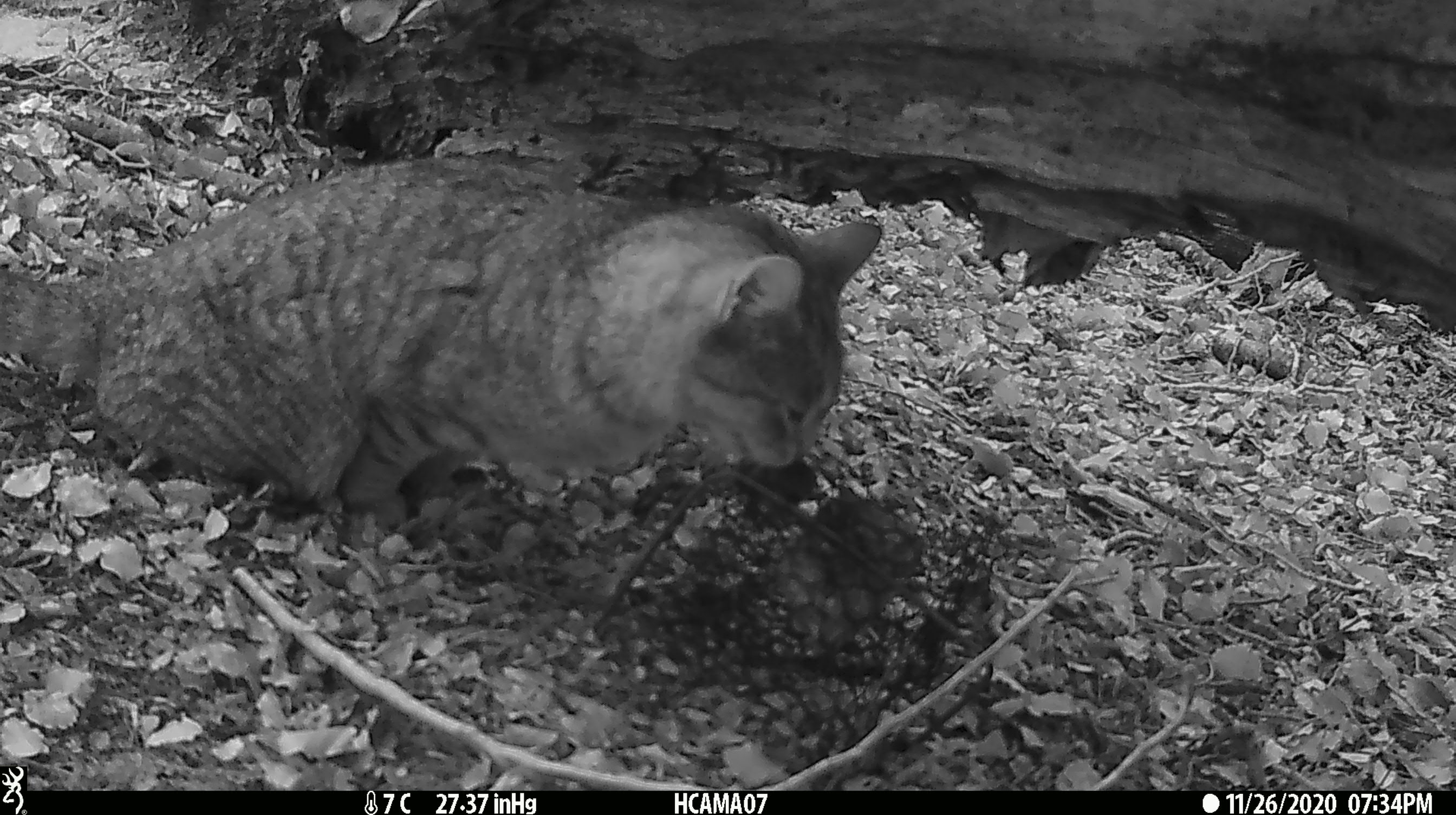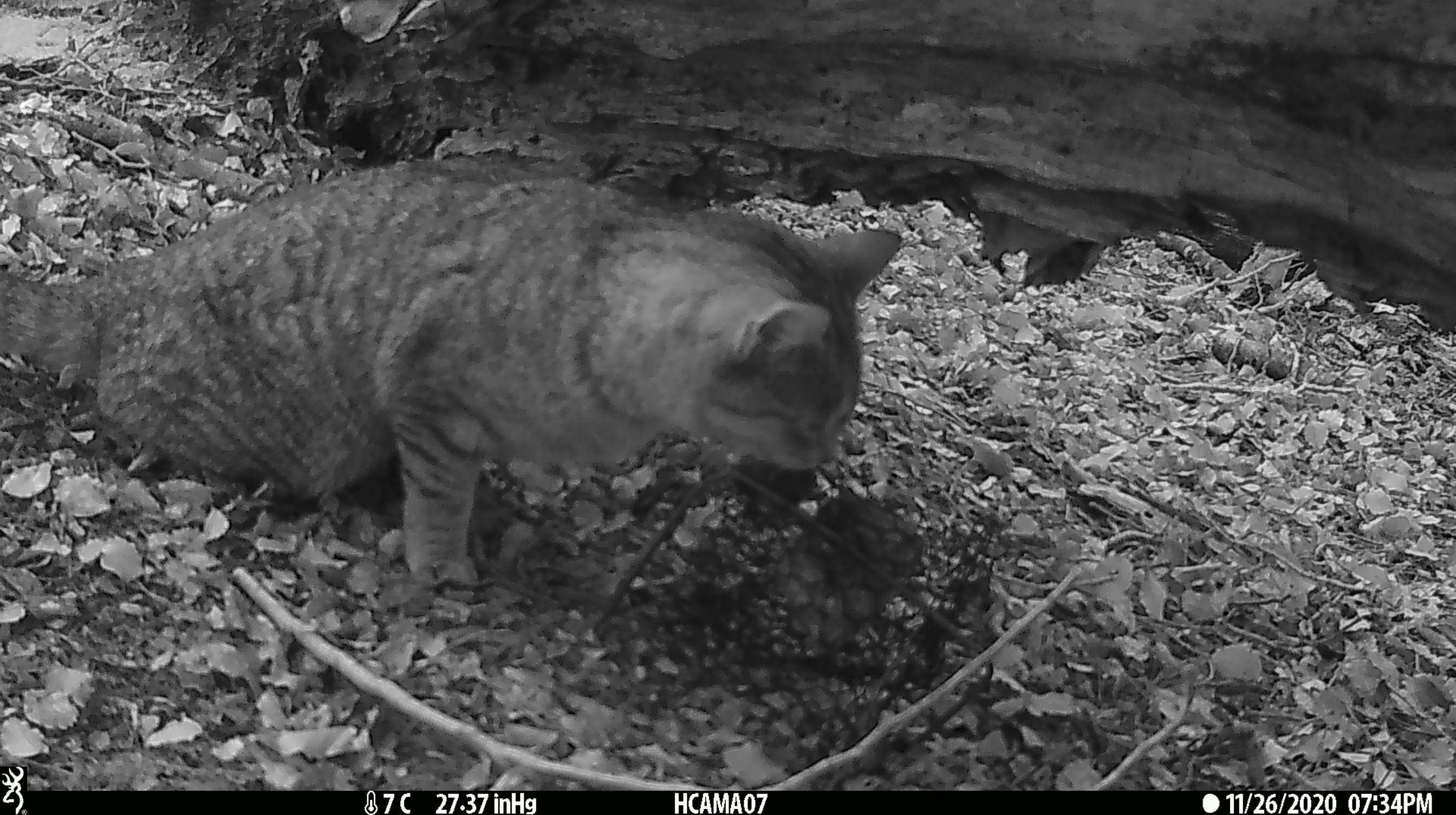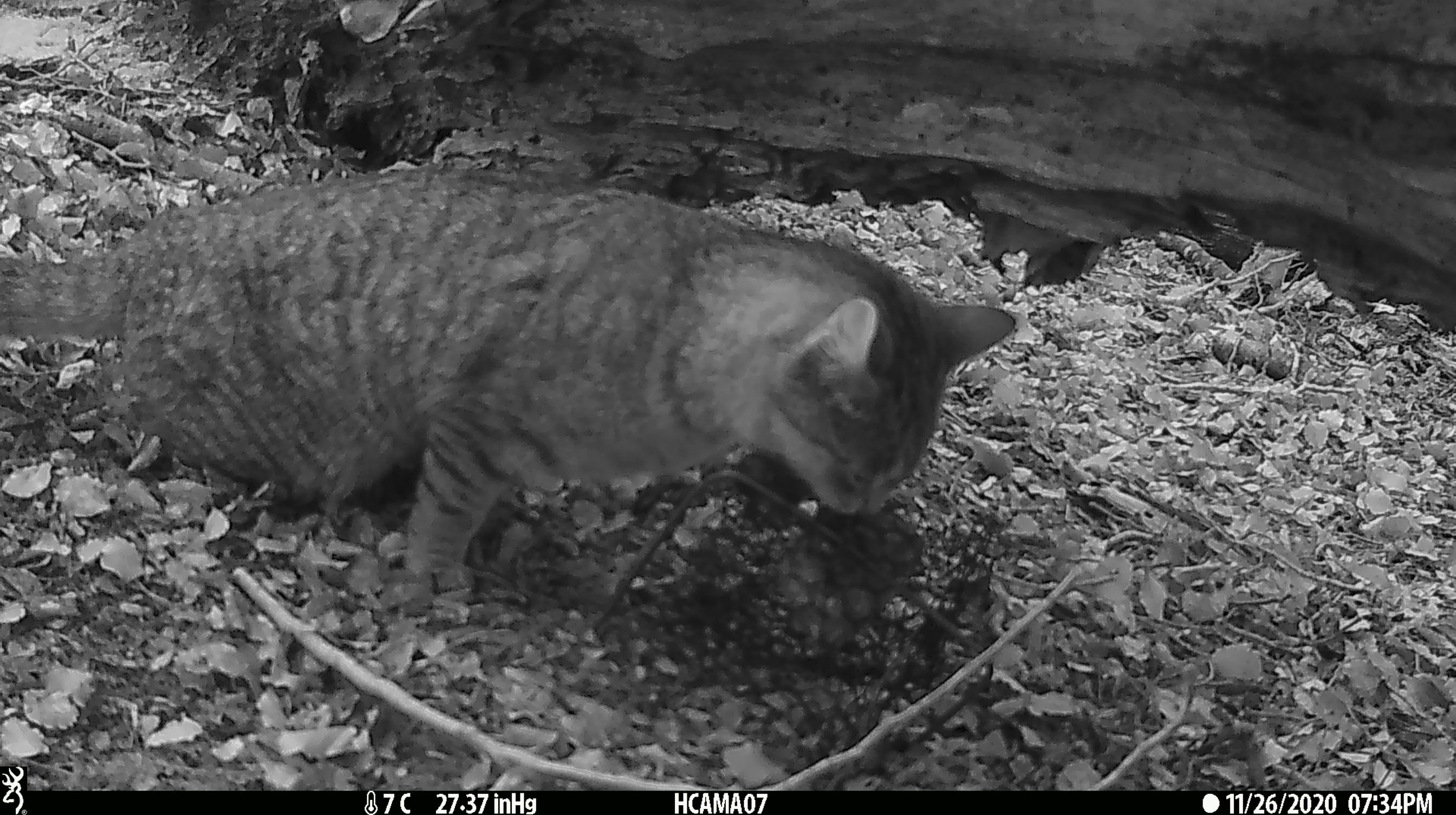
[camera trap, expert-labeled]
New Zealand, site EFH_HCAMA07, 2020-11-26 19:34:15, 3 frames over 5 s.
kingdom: Animalia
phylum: Chordata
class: Mammalia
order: Carnivora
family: Felidae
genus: Felis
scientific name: Felis catus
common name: domestic cat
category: cat